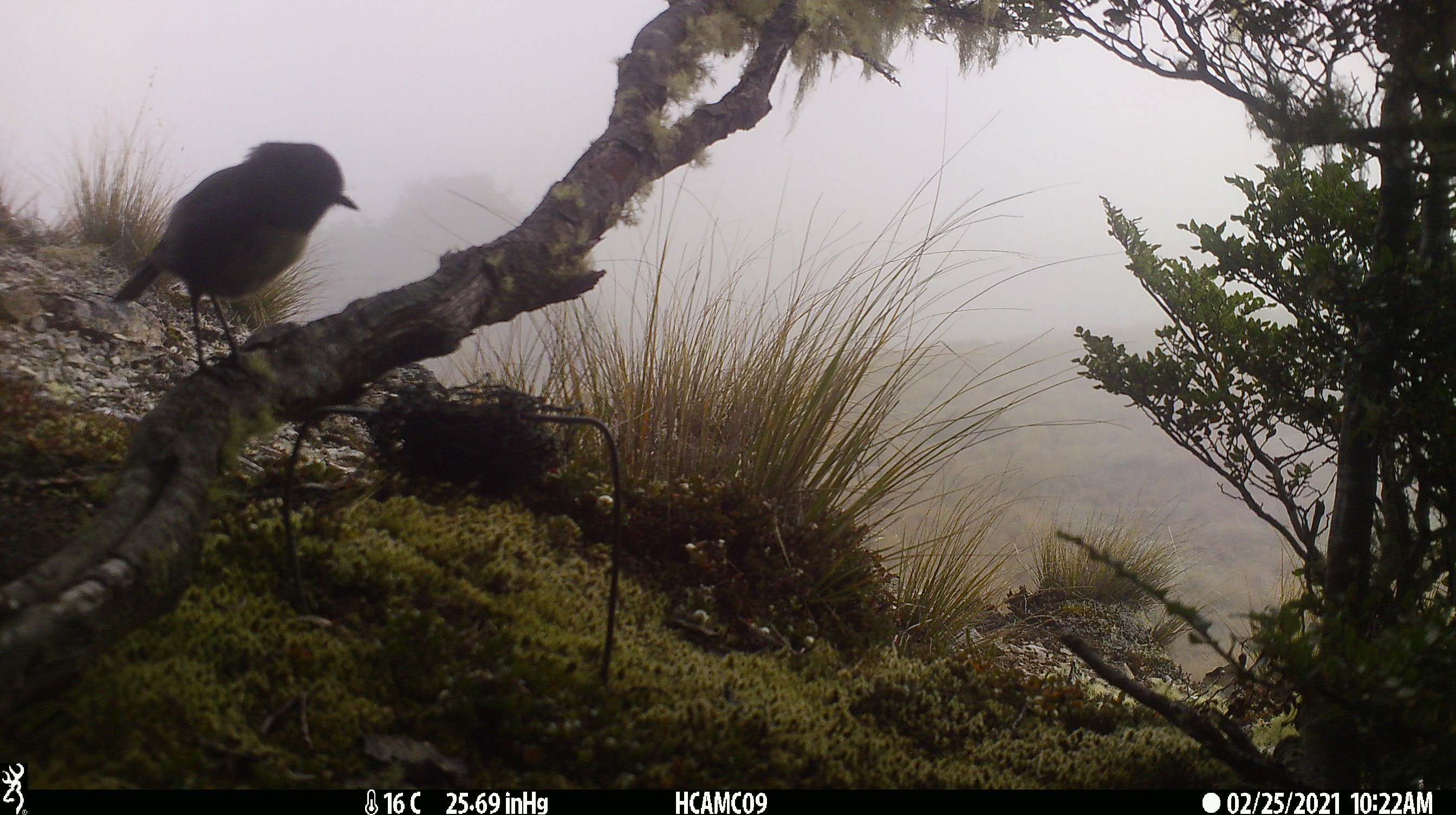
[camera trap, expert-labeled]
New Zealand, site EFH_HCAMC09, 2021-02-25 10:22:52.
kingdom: Animalia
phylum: Chordata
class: Aves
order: Passeriformes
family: Petroicidae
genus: Petroica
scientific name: Petroica macrocephala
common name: tomtit